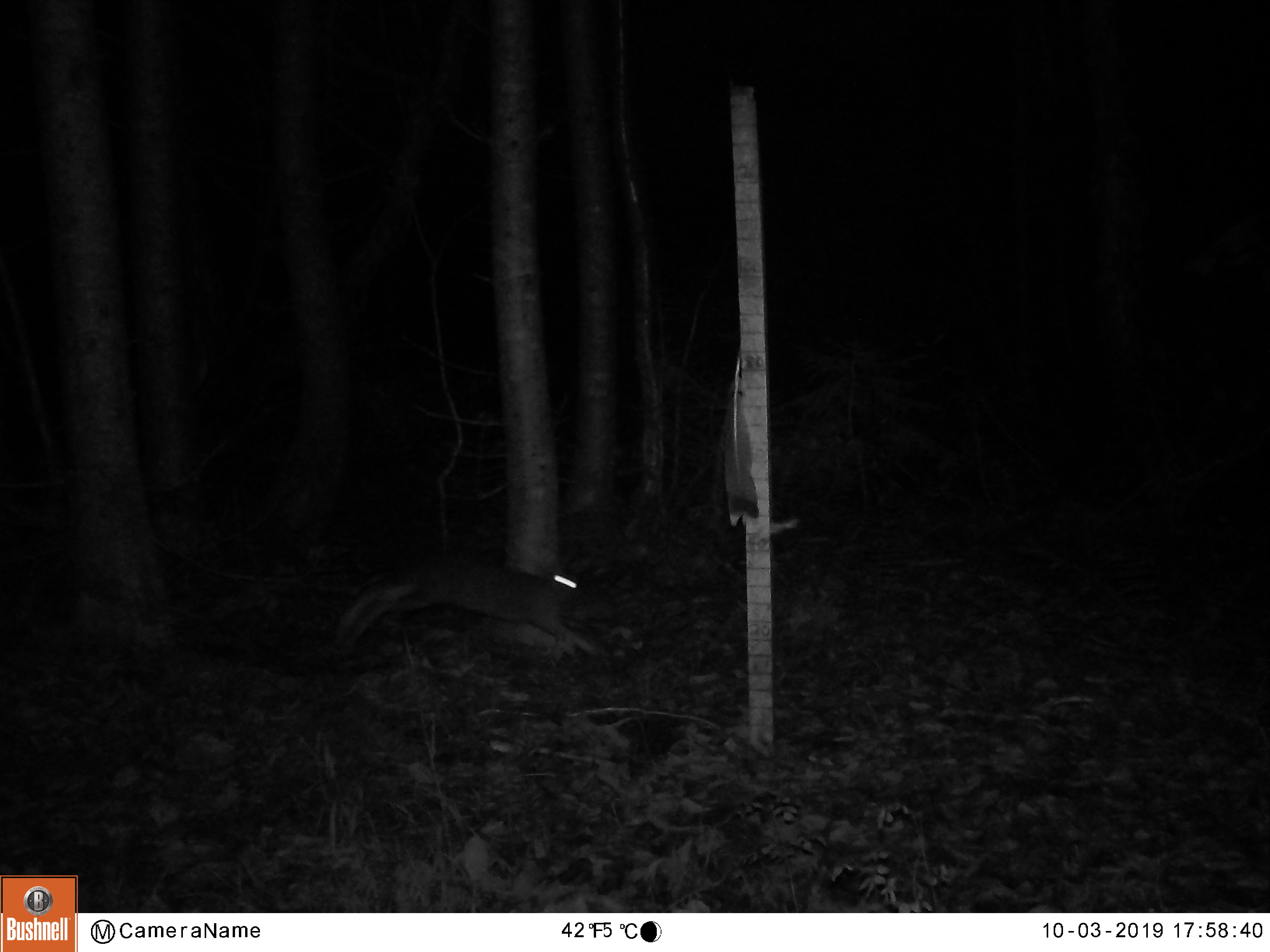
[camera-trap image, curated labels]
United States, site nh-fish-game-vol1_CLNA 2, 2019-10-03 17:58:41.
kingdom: Animalia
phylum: Chordata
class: Mammalia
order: Lagomorpha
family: Leporidae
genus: Lepus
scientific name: Lepus americanus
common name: snowshoe hare